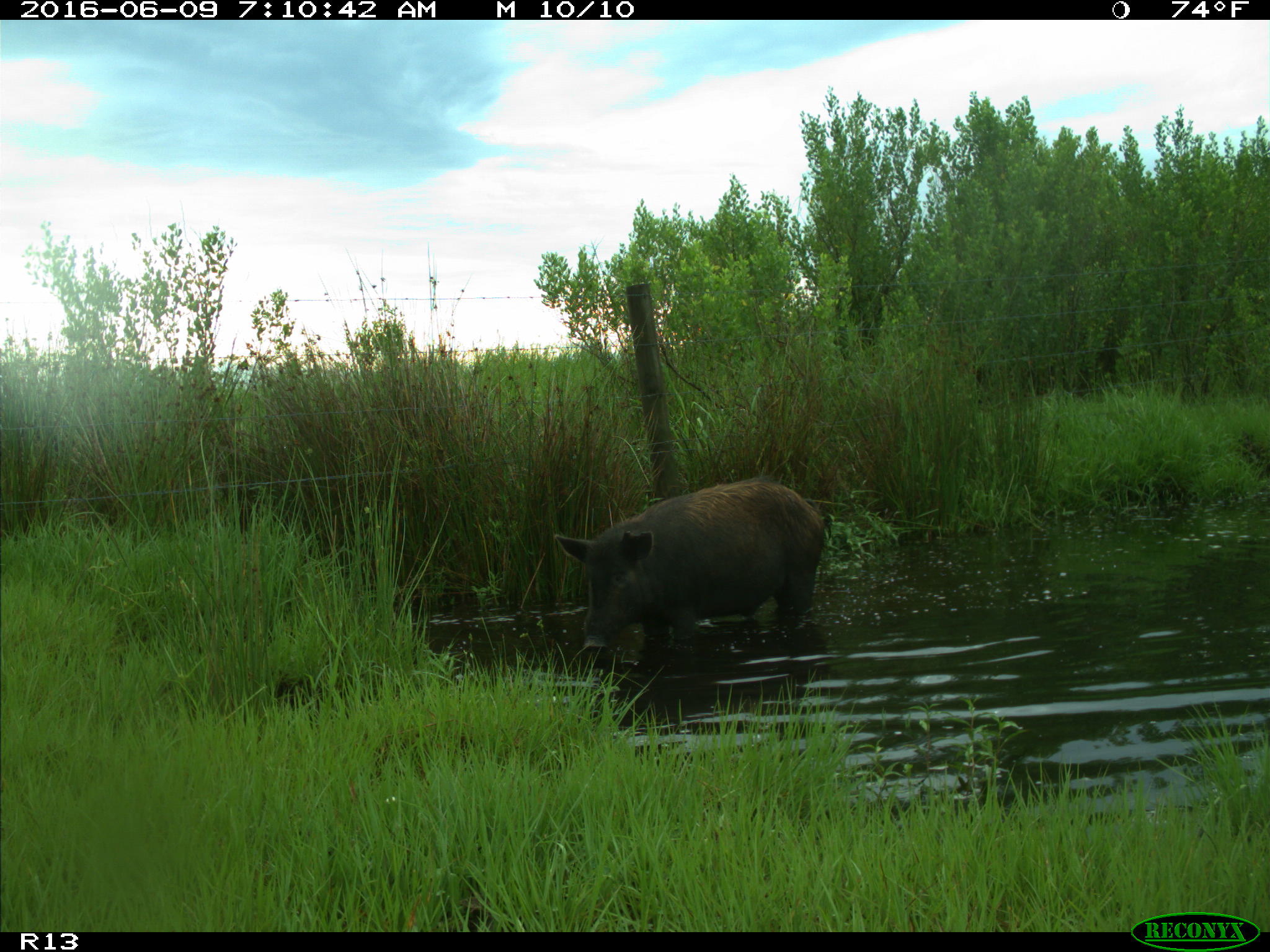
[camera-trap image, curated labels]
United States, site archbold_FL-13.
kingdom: Animalia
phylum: Chordata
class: Mammalia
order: Artiodactyla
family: Suidae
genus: Sus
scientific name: Sus scrofa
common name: wild boar